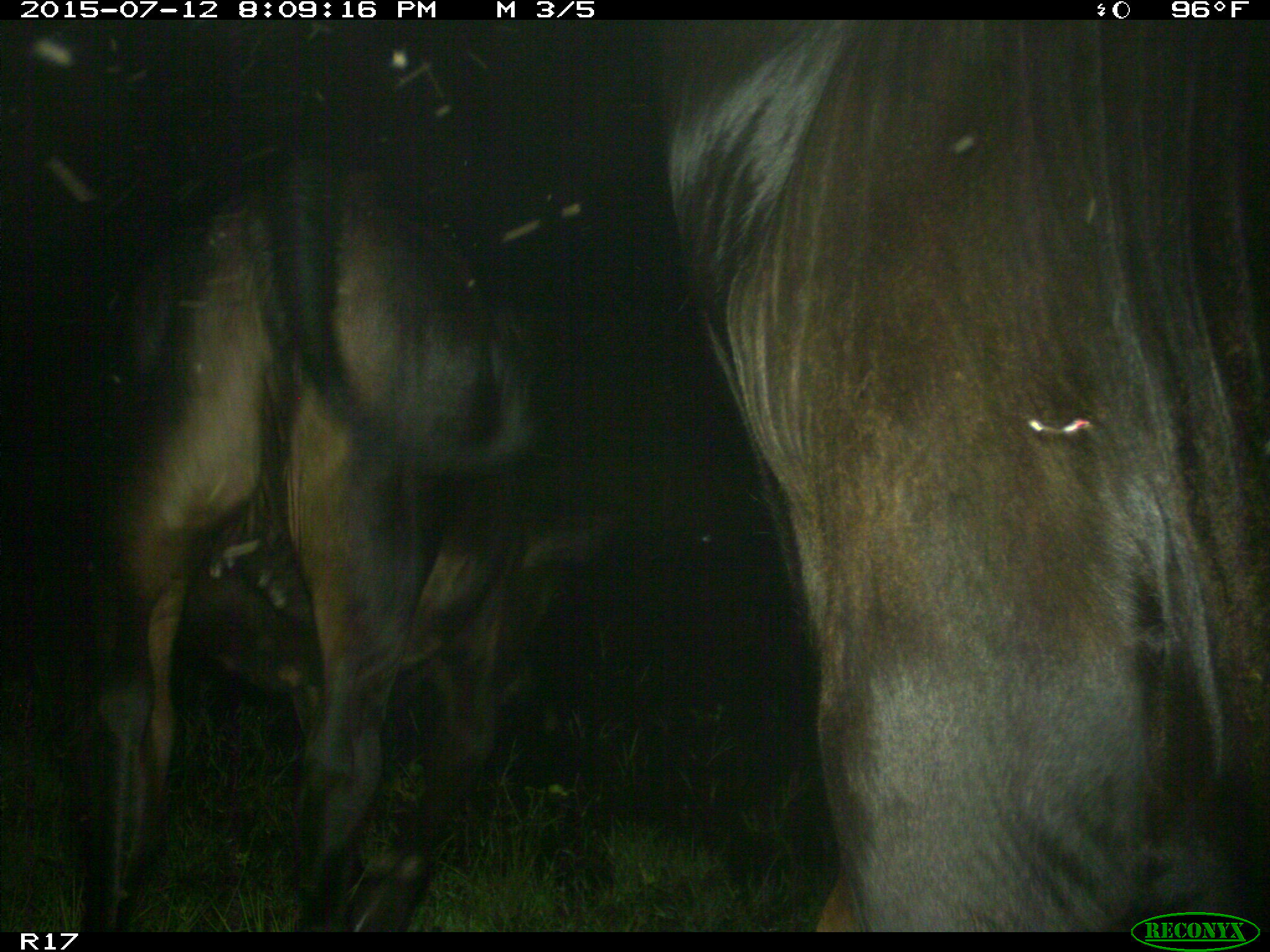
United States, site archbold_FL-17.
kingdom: Animalia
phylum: Chordata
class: Mammalia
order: Artiodactyla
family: Bovidae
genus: Bos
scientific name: Bos taurus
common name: domestic cow